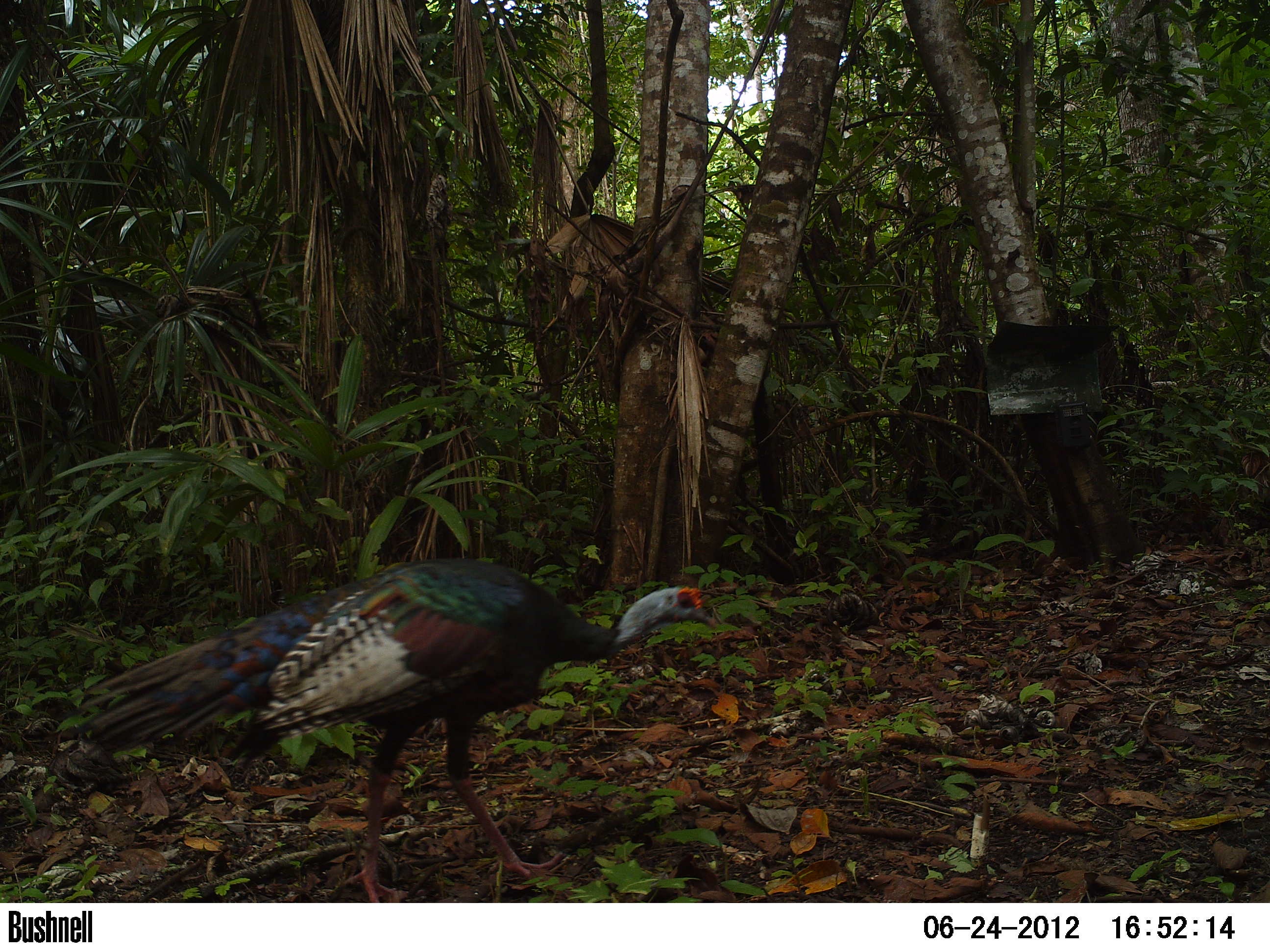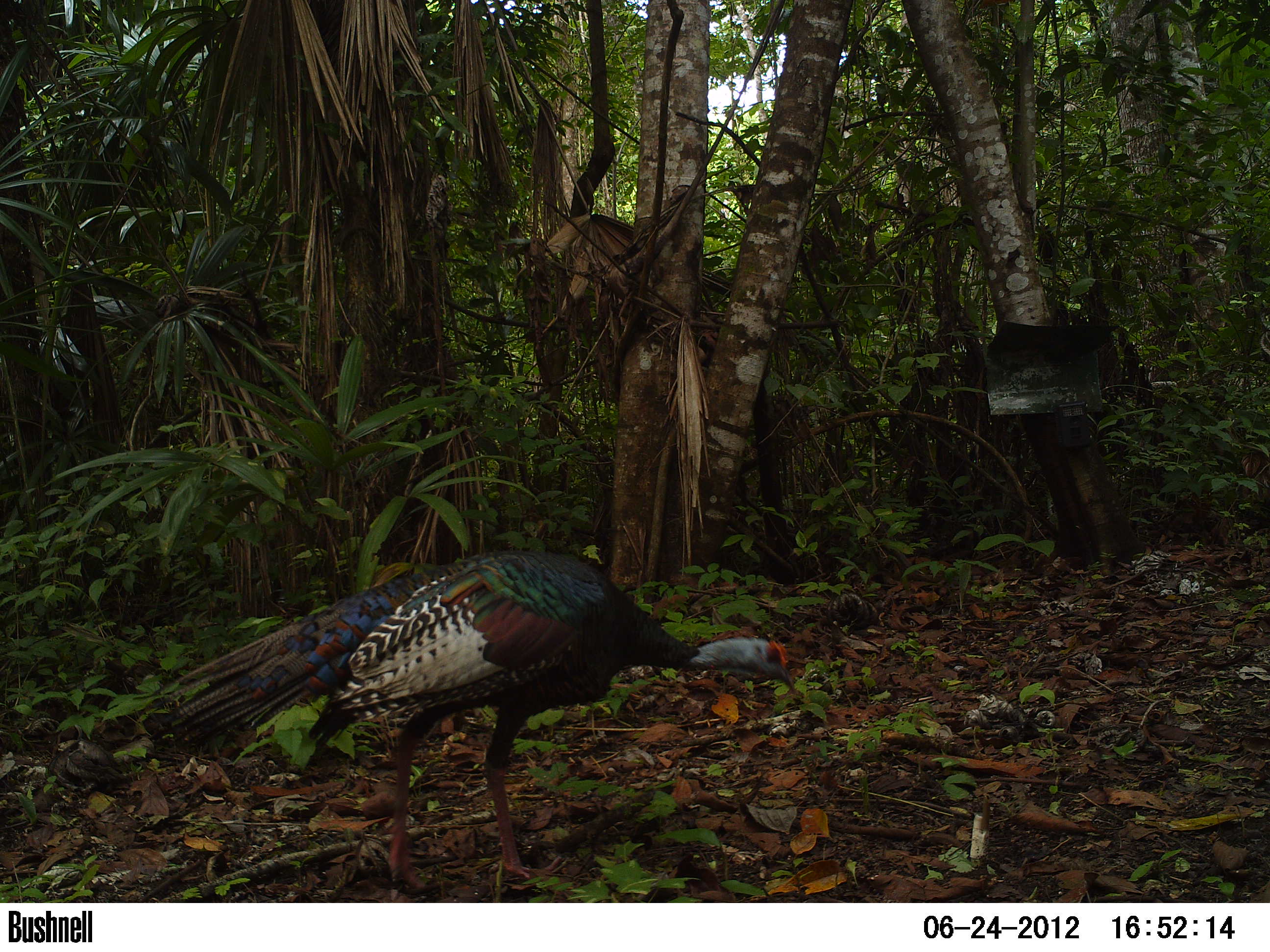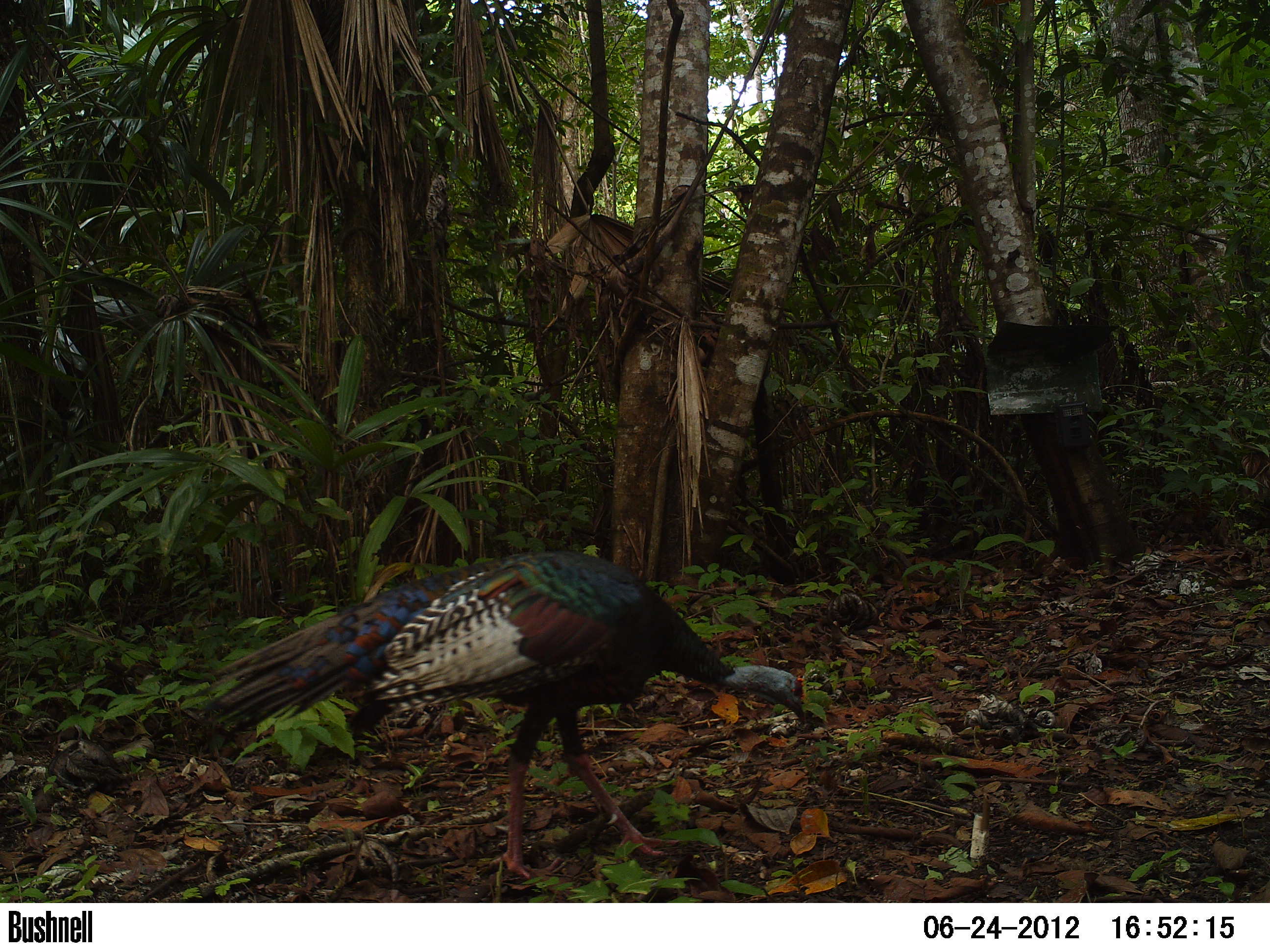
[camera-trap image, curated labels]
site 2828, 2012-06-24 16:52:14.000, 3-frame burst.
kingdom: Animalia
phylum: Chordata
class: Aves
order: Galliformes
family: Phasianidae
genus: Meleagris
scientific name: Meleagris ocellata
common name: ocellated turkey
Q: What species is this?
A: Meleagris ocellata (ocellated turkey).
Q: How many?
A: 1.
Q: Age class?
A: Adult.